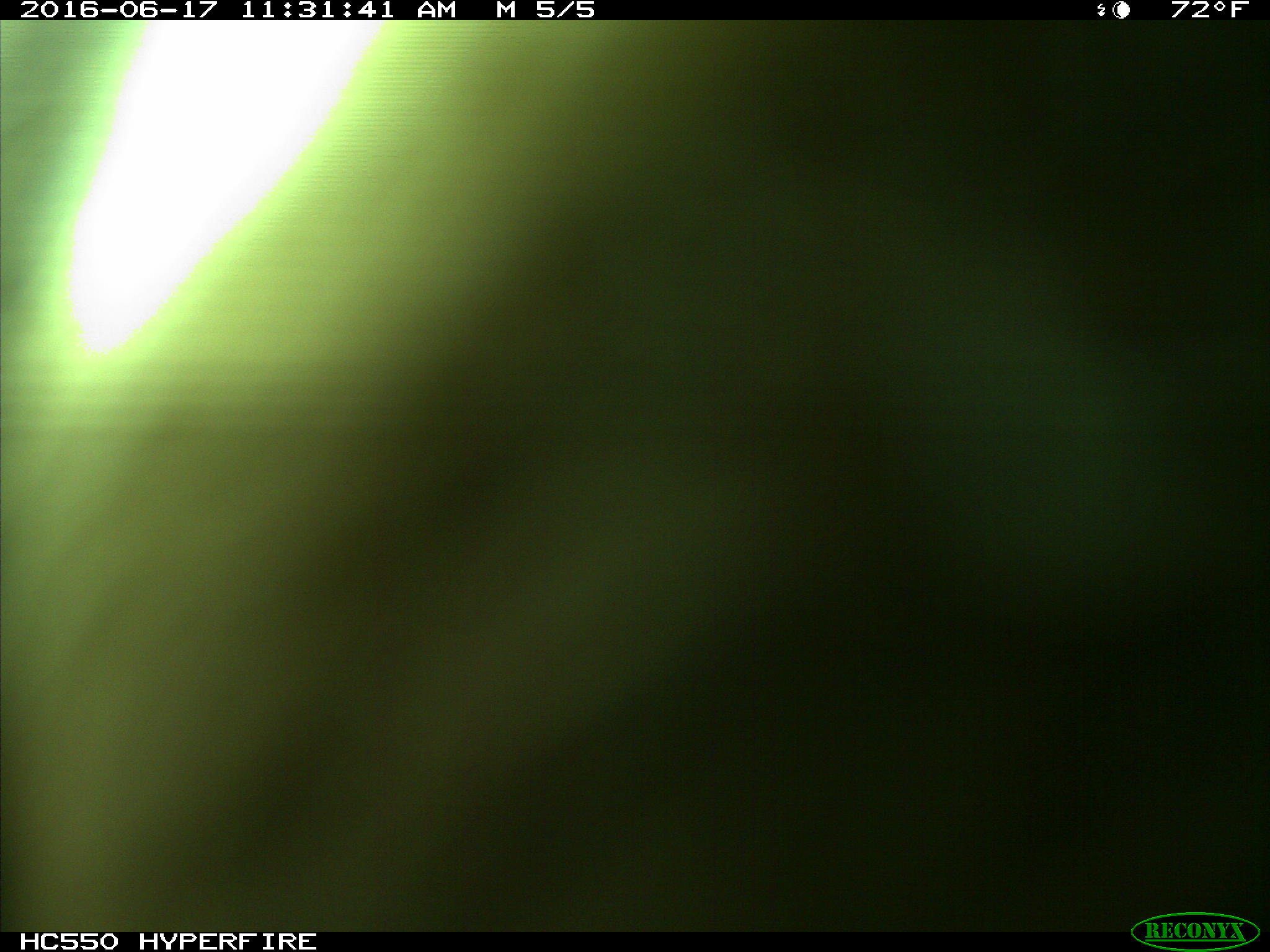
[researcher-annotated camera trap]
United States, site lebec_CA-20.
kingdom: Animalia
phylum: Chordata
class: Mammalia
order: Artiodactyla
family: Bovidae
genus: Bos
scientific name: Bos taurus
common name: domestic cow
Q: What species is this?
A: Bos taurus (domestic cow).